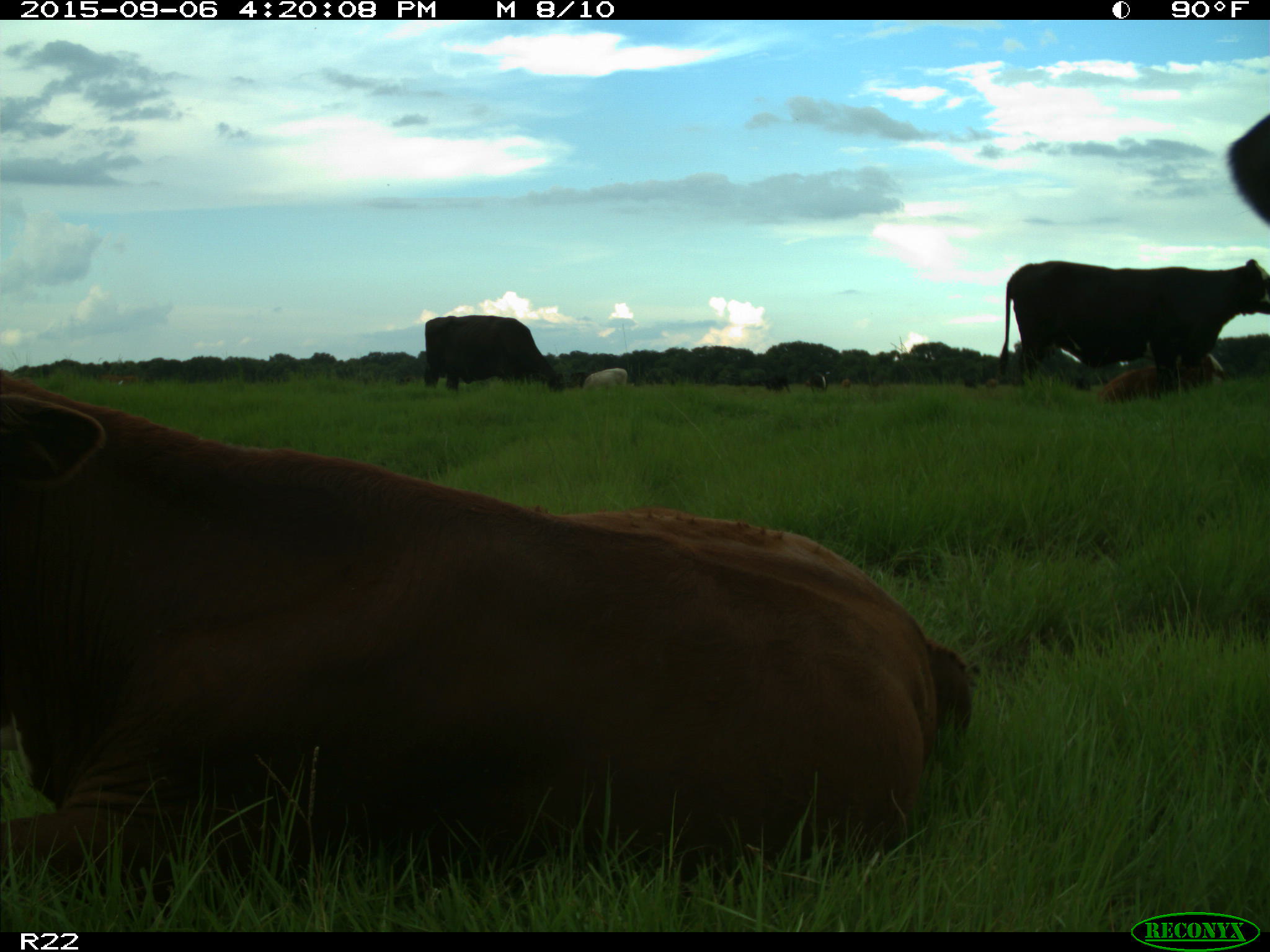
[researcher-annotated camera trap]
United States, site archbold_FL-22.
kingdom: Animalia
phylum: Chordata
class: Mammalia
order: Artiodactyla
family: Bovidae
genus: Bos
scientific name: Bos taurus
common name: domestic cow